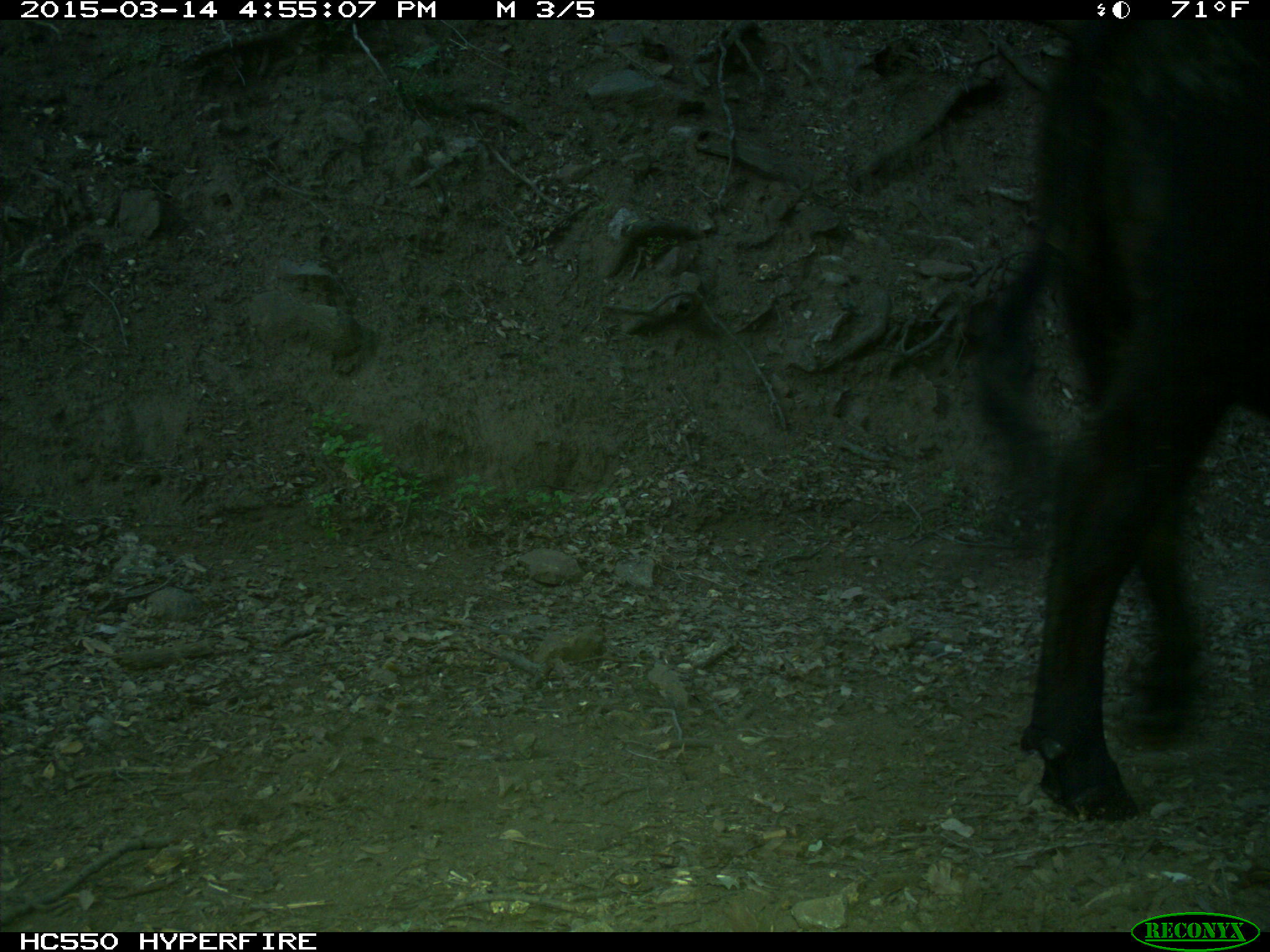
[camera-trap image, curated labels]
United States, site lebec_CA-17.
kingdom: Animalia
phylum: Chordata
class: Mammalia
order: Artiodactyla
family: Bovidae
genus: Bos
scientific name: Bos taurus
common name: domestic cow